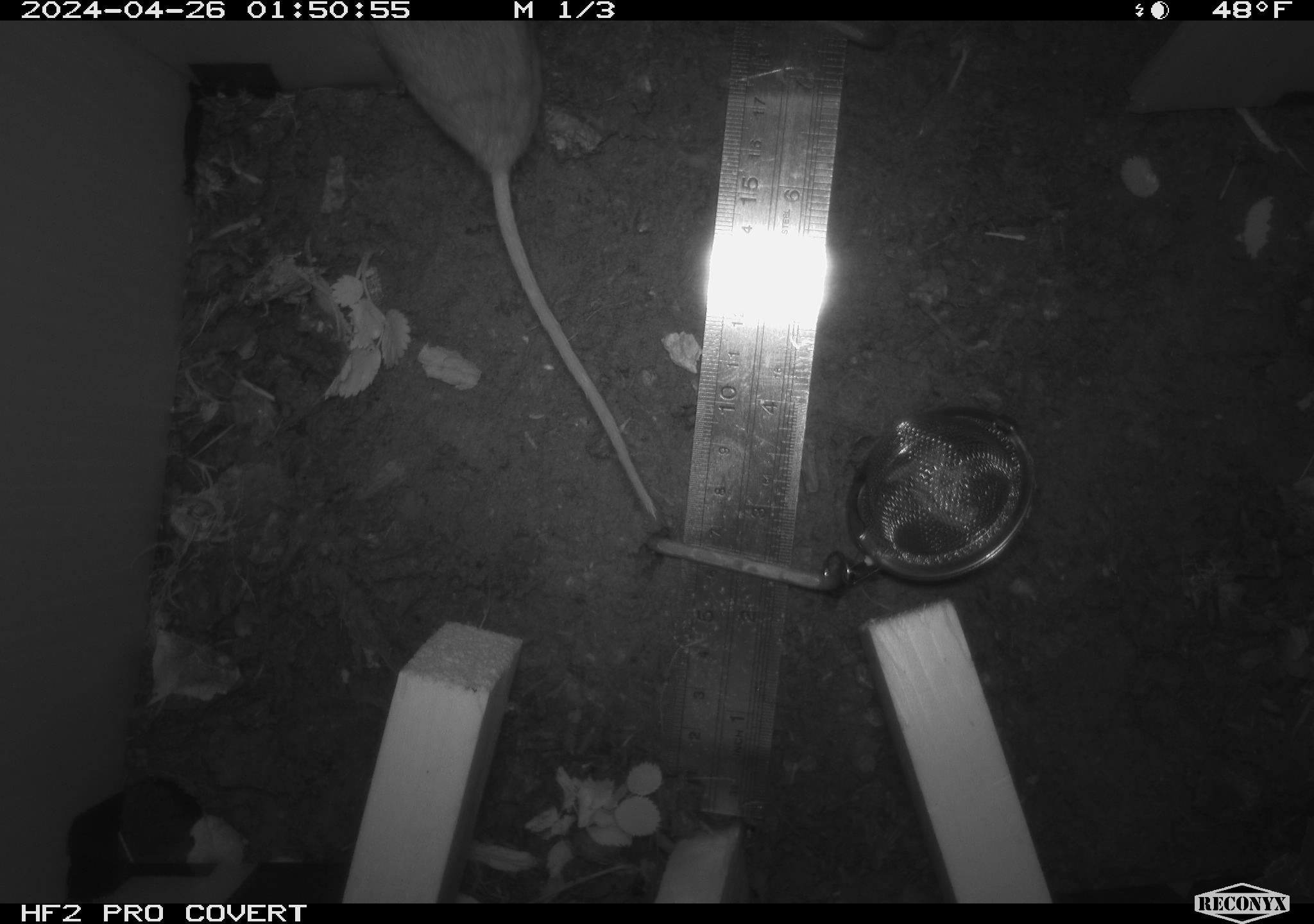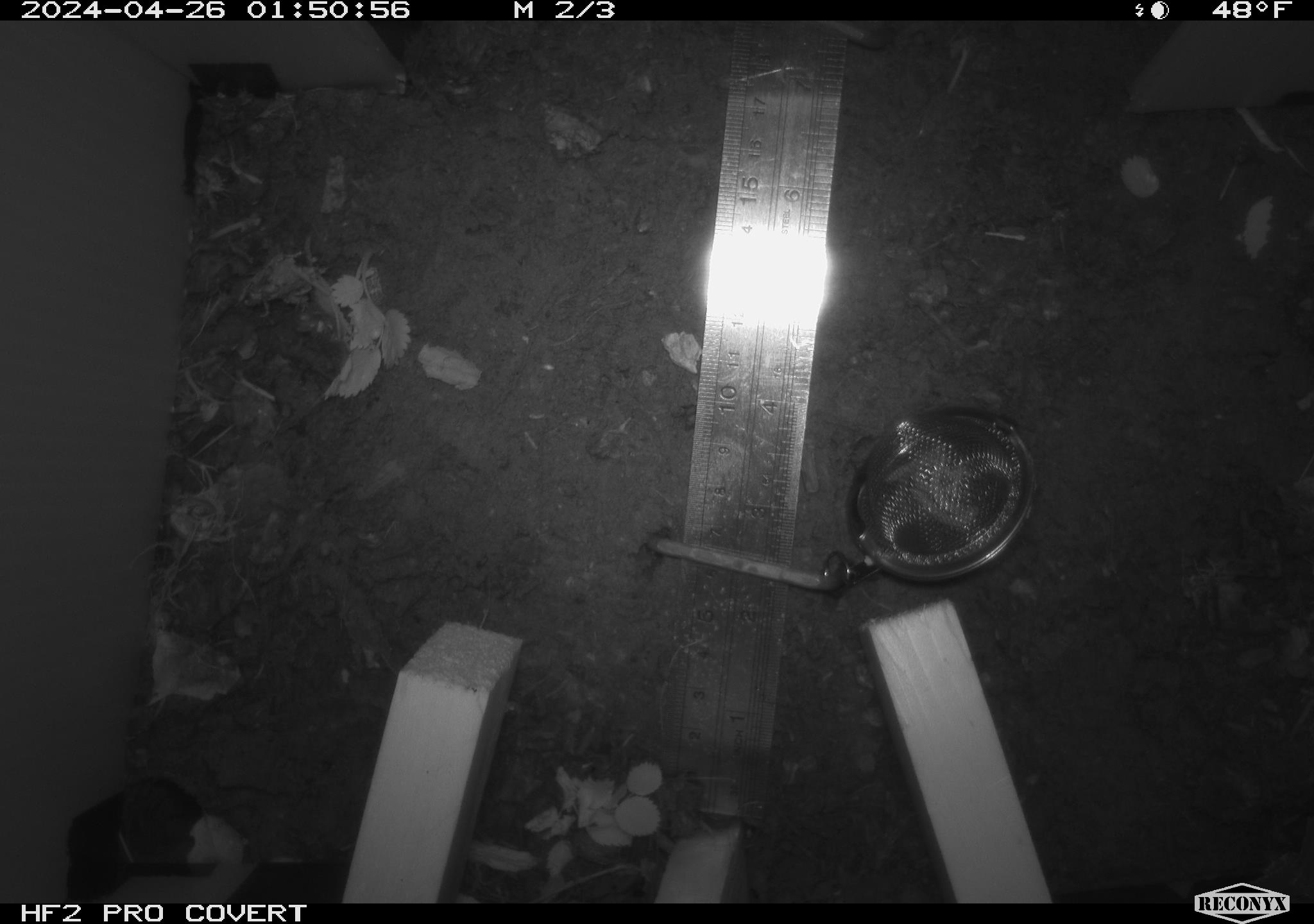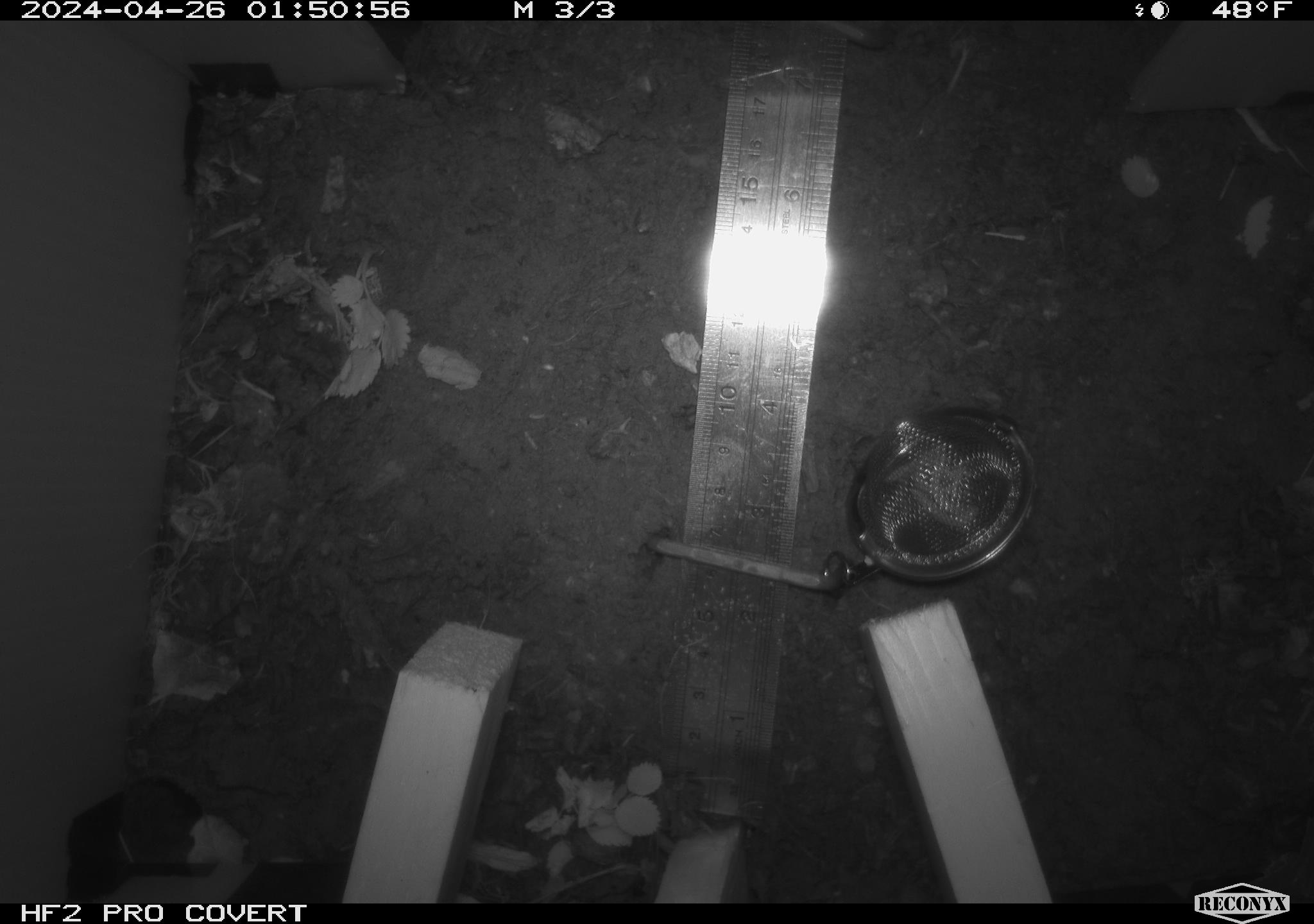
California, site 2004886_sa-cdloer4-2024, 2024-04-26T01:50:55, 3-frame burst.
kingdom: Animalia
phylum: Chordata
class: Mammalia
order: Rodentia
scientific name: Rodentia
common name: mouse species